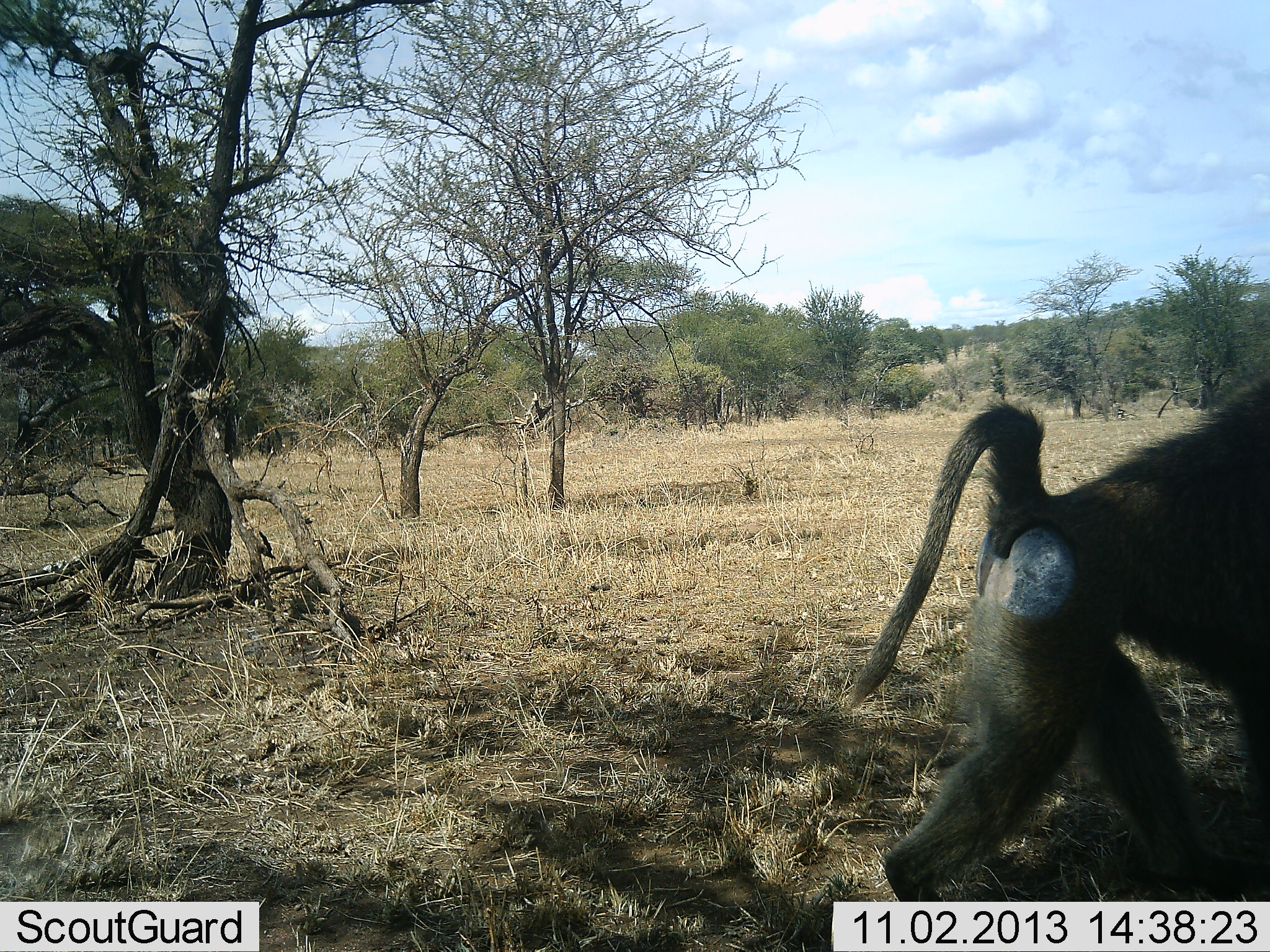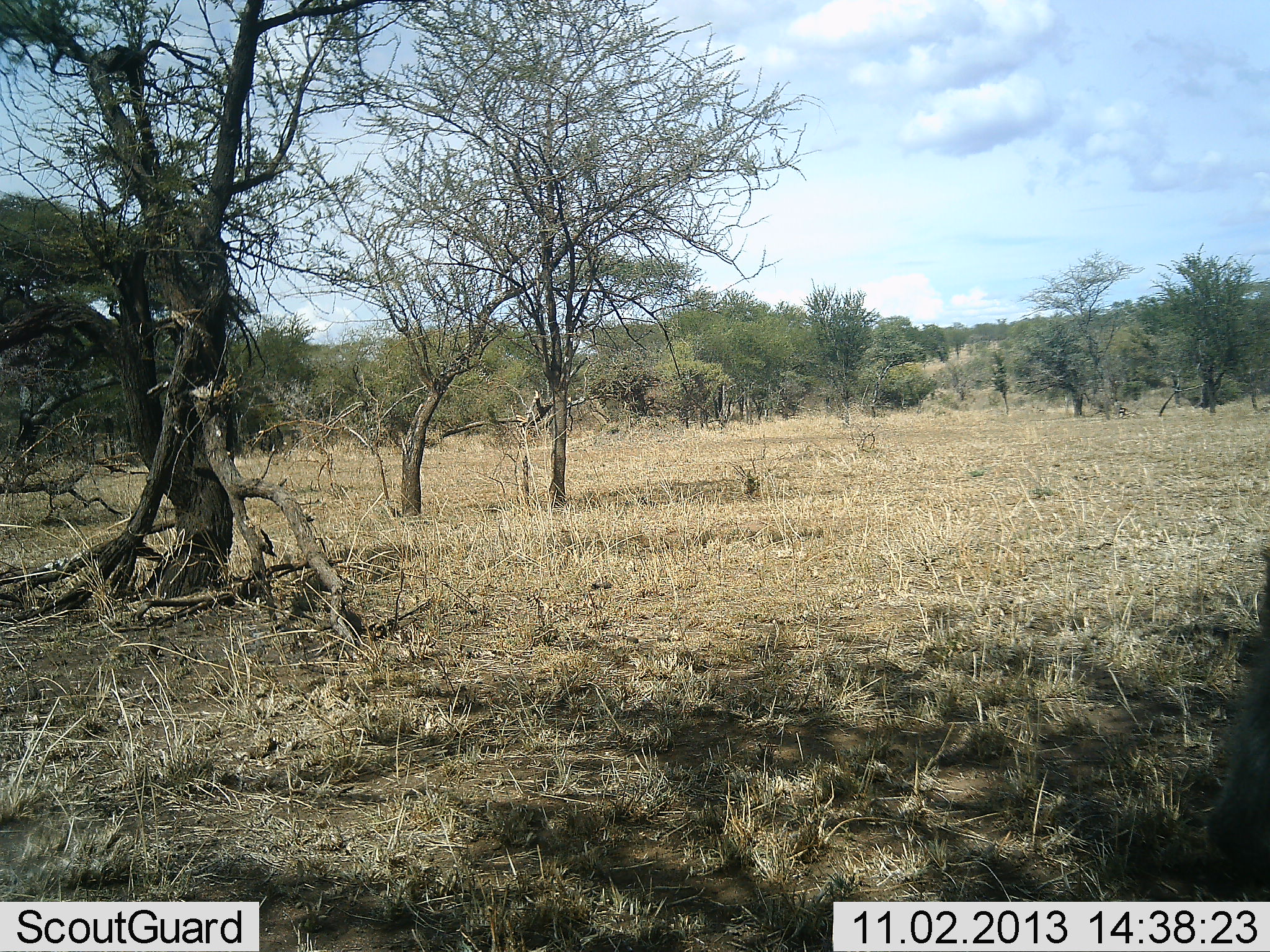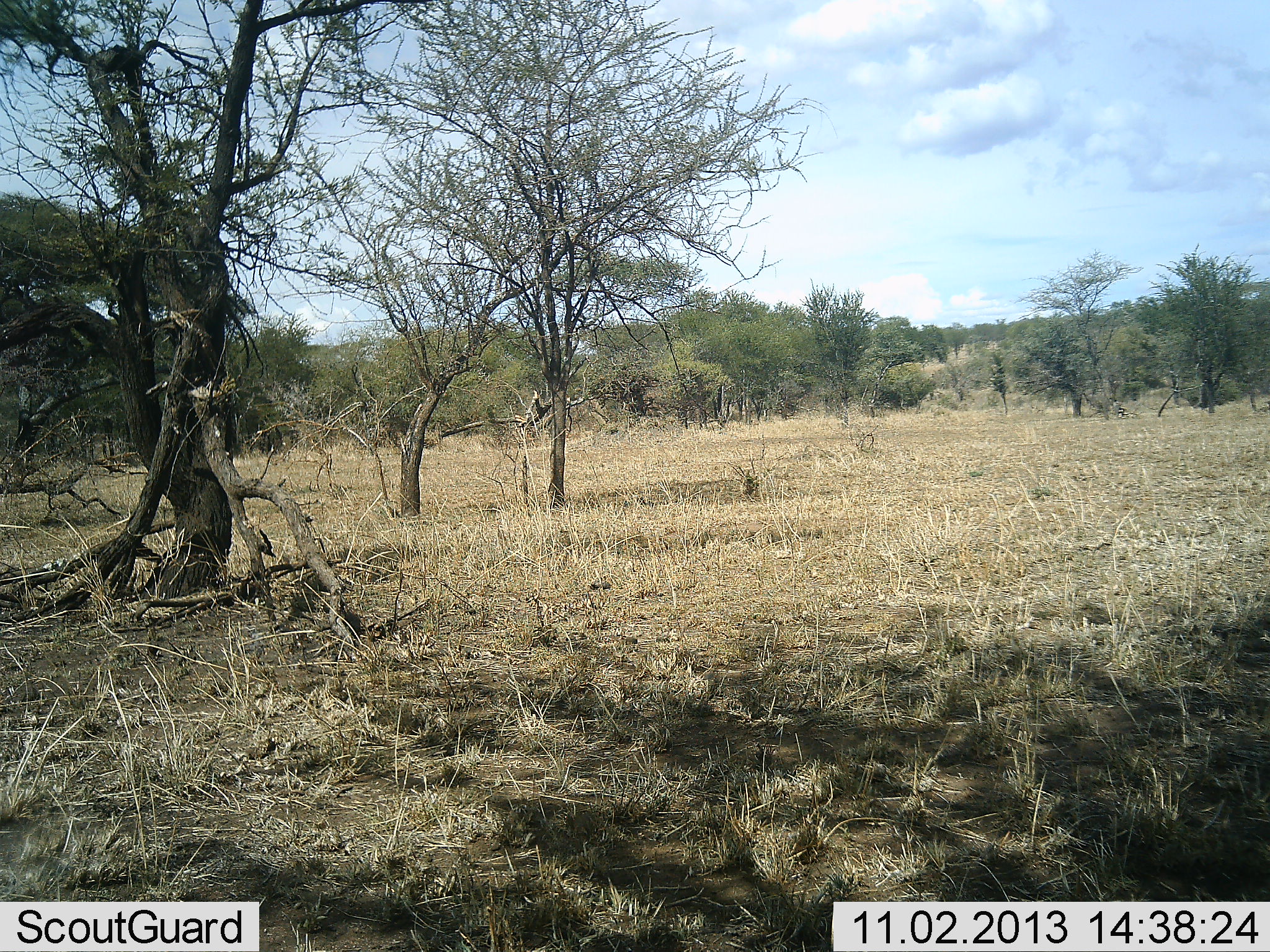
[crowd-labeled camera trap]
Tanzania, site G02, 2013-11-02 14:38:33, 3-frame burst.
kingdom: Animalia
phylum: Chordata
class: Mammalia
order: Primates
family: Cercopithecidae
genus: Papio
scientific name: Papio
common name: baboon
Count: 1.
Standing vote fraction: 0%.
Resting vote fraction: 0%.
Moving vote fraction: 100%.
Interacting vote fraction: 0%.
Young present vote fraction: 0%.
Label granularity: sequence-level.